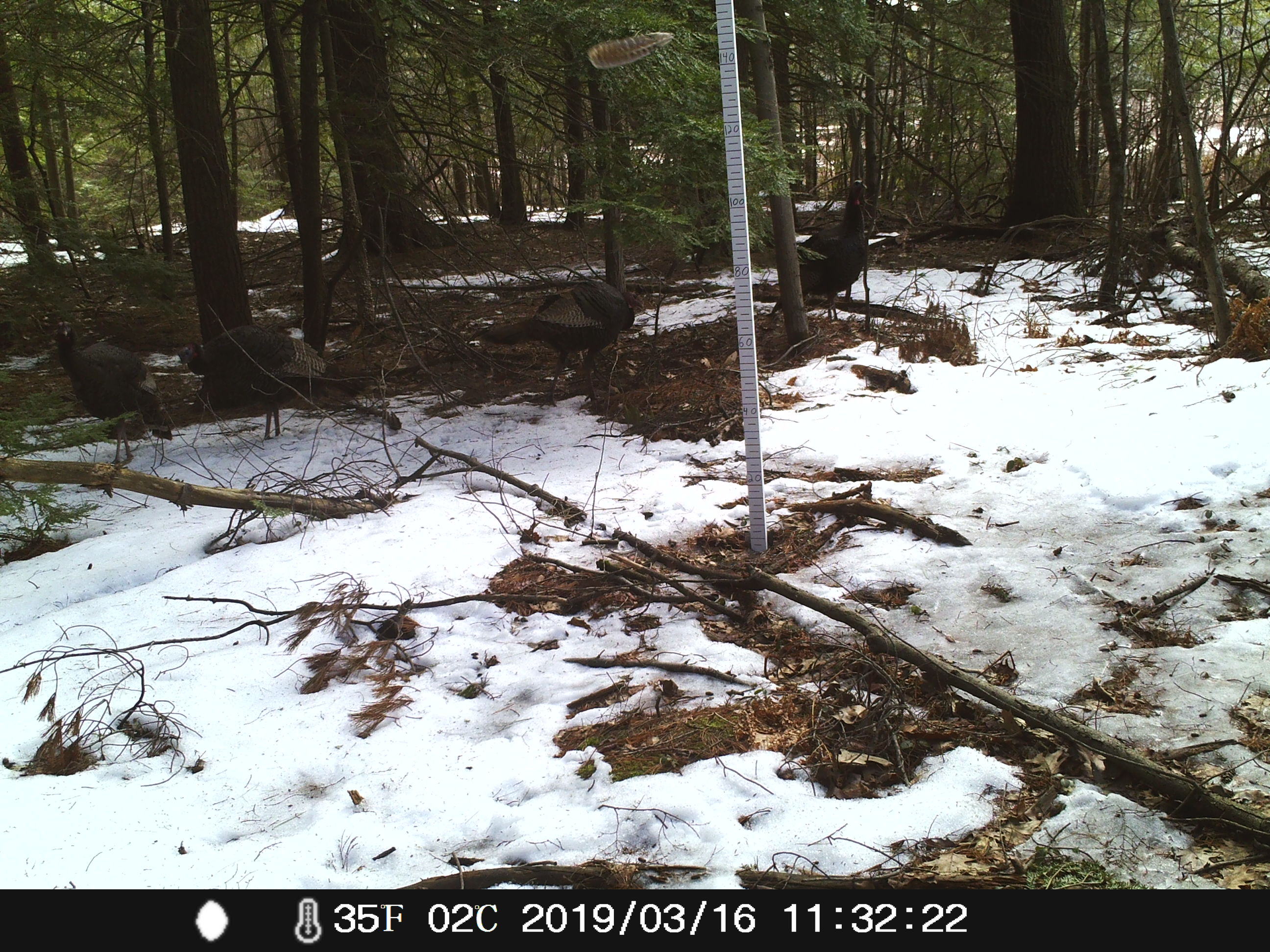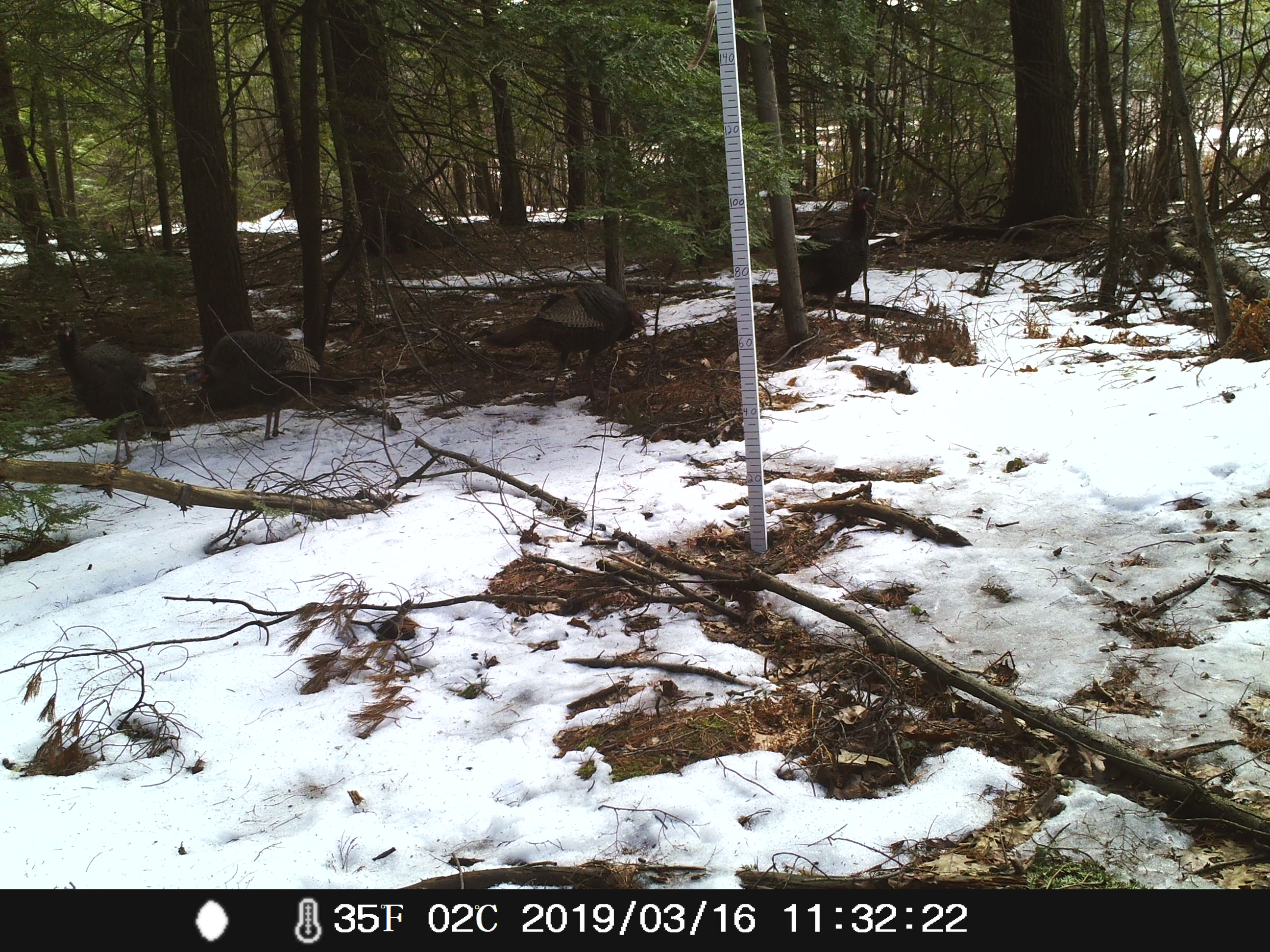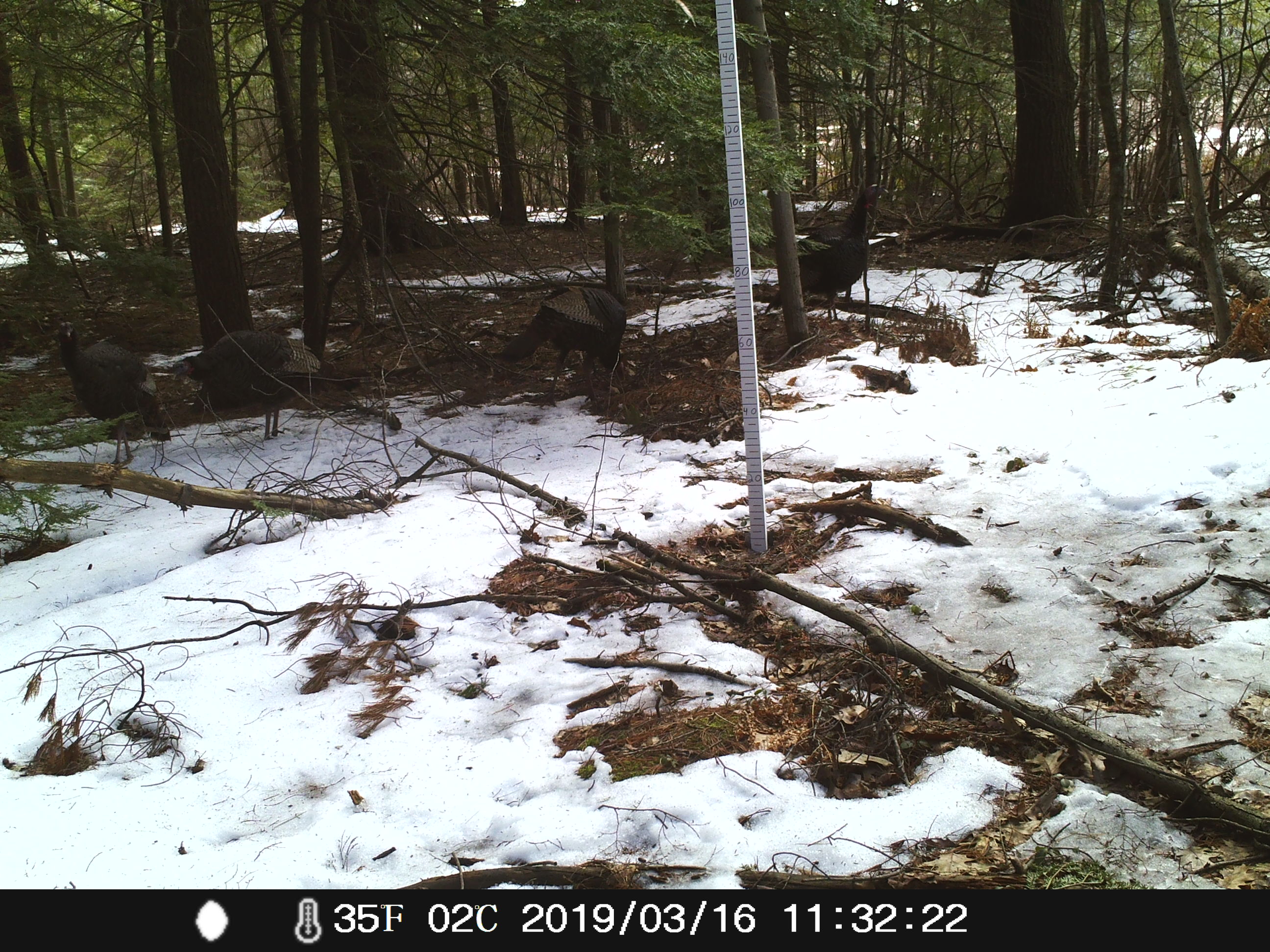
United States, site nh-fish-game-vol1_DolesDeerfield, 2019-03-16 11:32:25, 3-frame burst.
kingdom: Animalia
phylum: Chordata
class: Aves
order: Galliformes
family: Phasianidae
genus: Meleagris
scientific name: Meleagris gallopavo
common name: wild turkey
Wild turkey (Meleagris gallopavo).